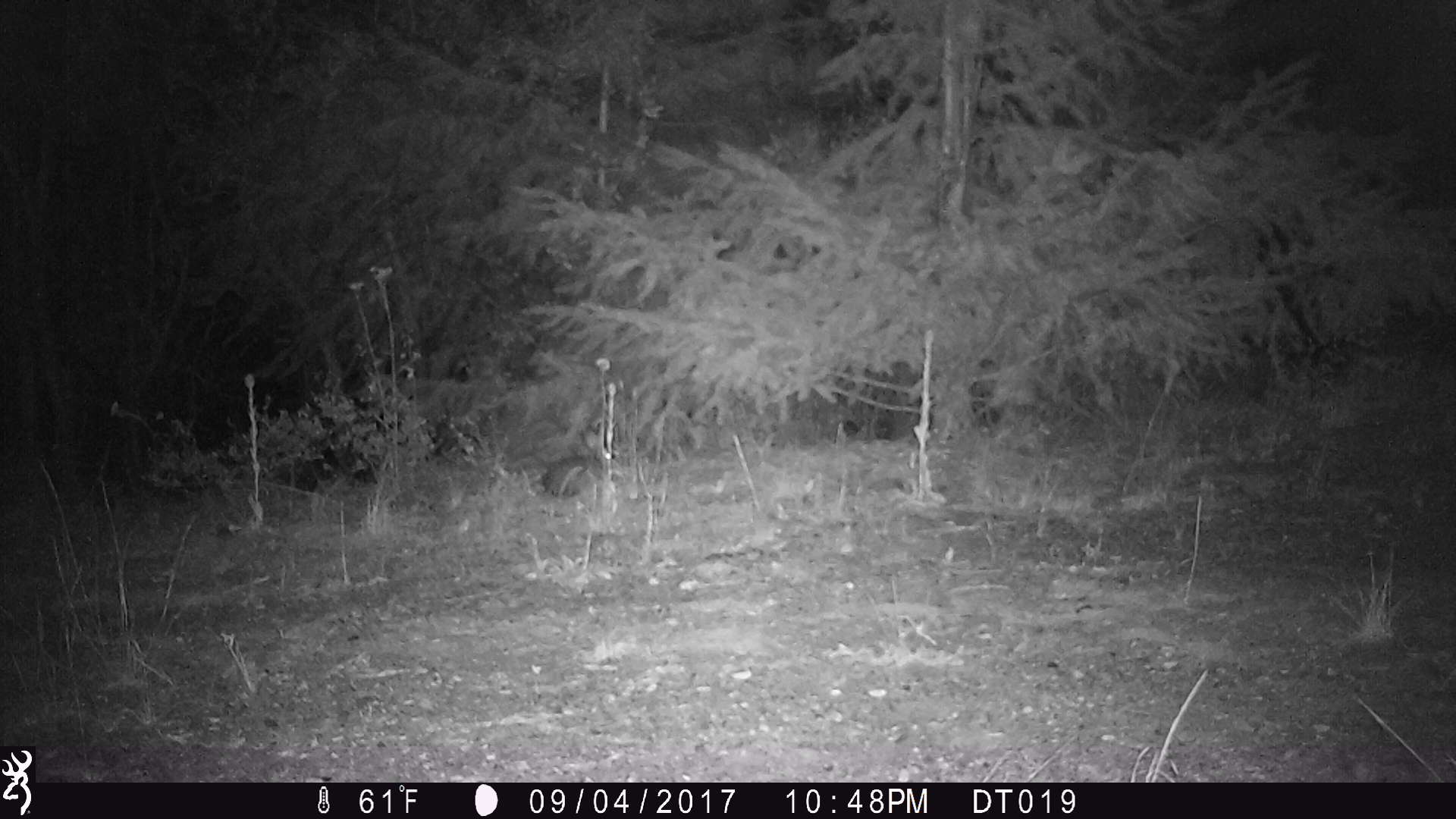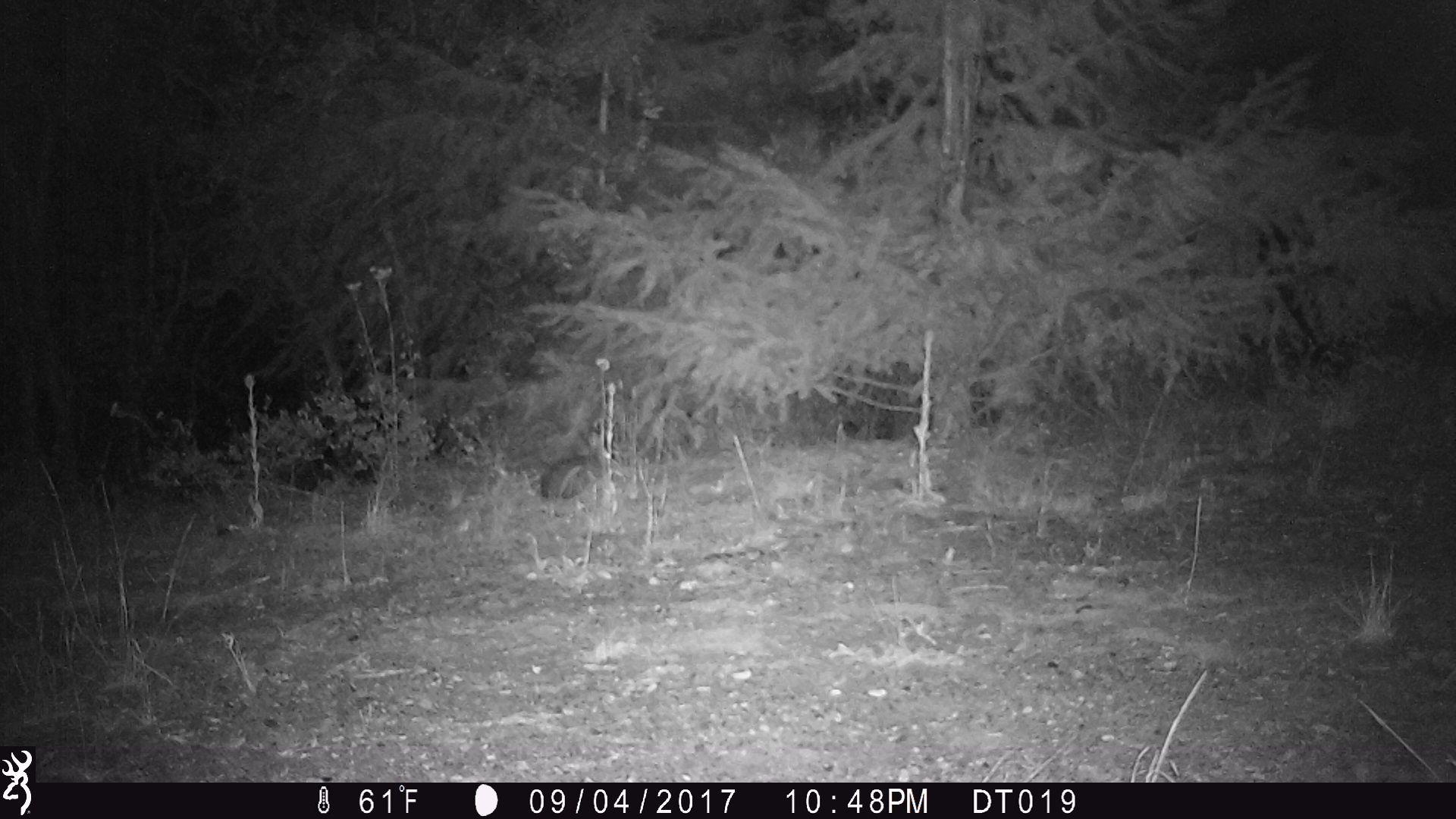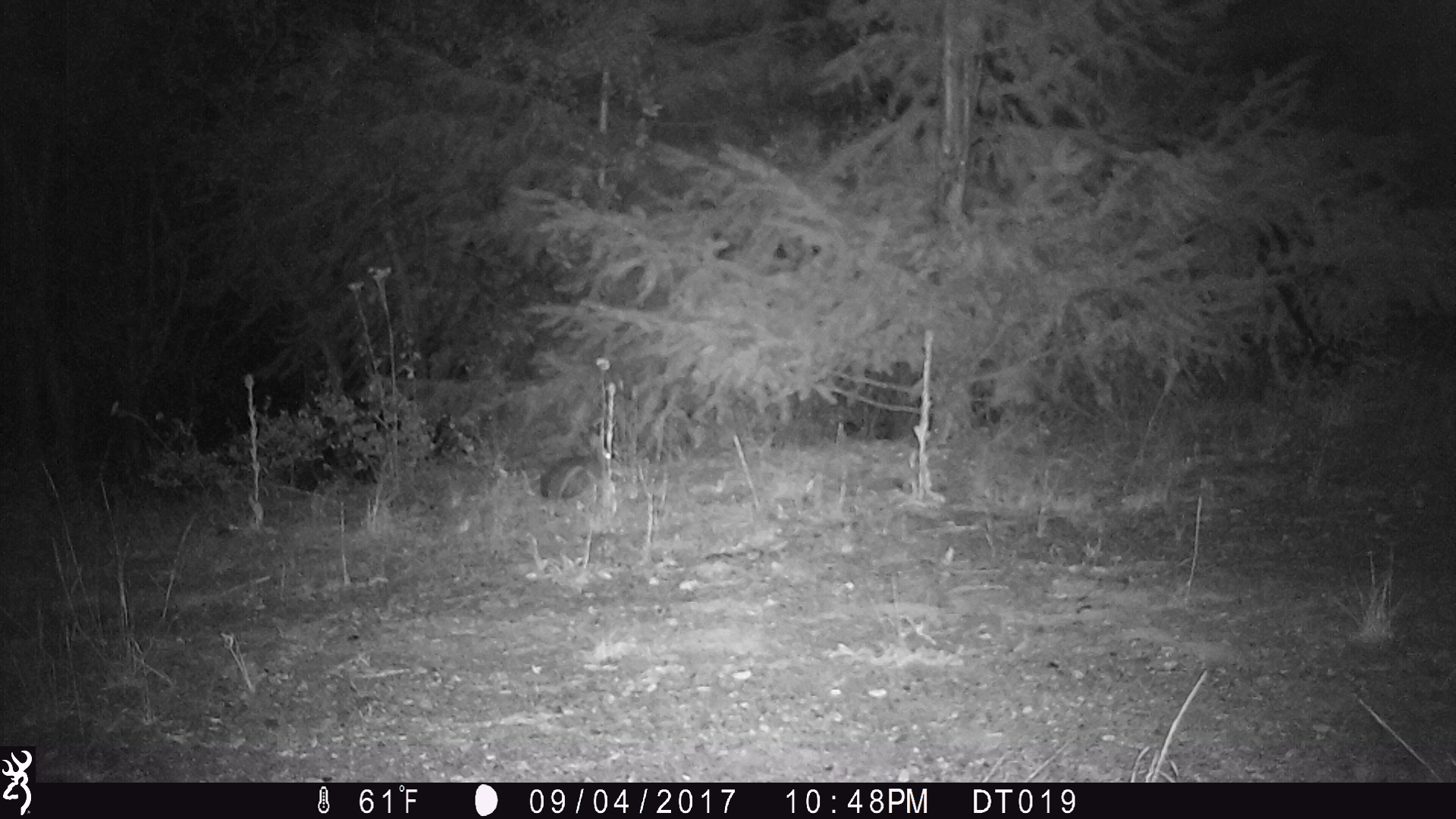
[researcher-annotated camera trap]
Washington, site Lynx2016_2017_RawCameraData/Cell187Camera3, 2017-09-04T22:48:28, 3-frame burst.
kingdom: Animalia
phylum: Chordata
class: Mammalia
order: Lagomorpha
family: Leporidae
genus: Lepus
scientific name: Lepus americanus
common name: snowshoe hare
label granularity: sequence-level